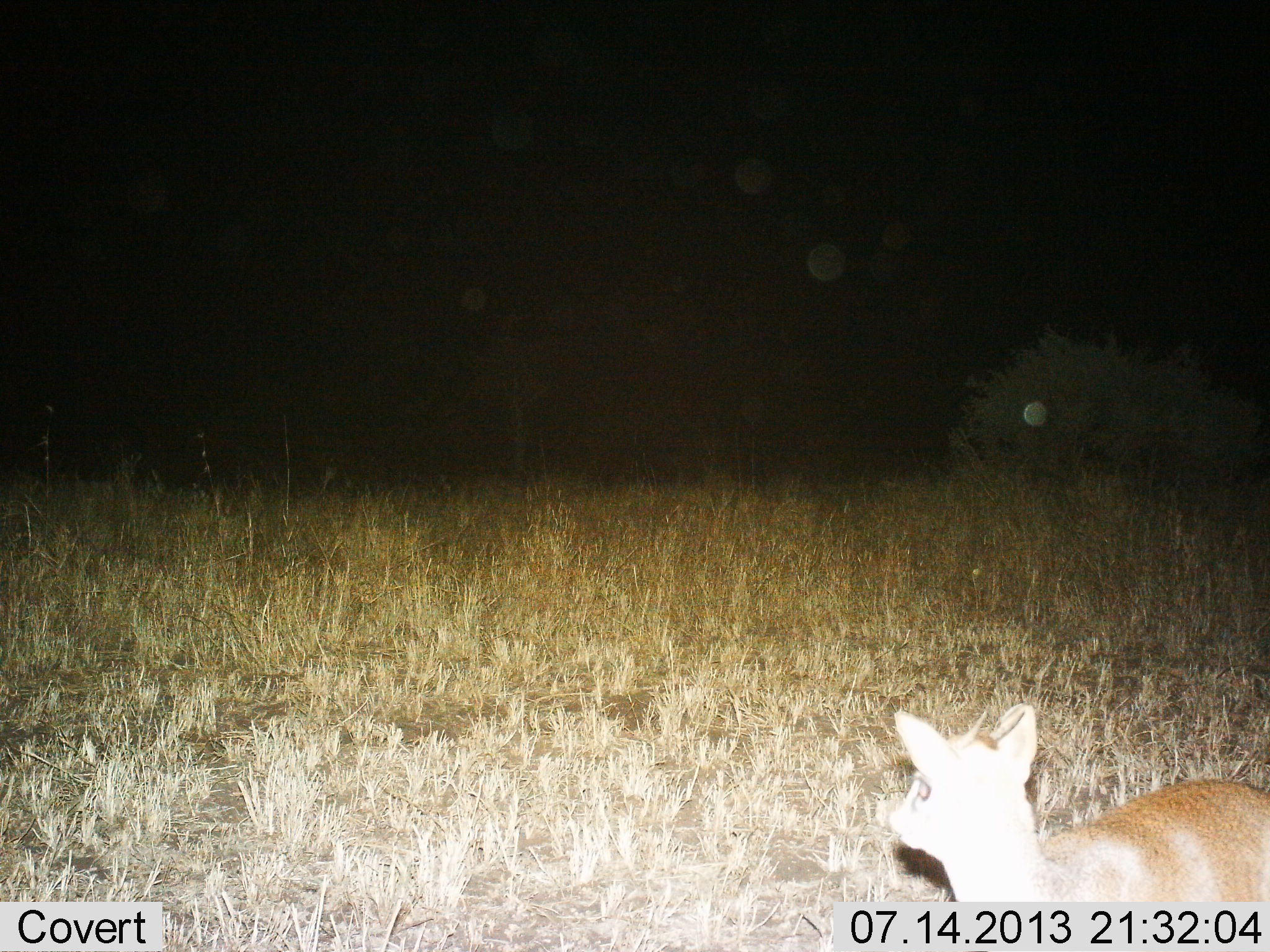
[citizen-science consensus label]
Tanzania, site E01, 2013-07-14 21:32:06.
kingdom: Animalia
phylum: Chordata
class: Mammalia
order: Artiodactyla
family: Bovidae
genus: Madoqua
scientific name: Madoqua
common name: dikdik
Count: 1.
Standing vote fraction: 90%.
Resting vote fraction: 0%.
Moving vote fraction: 10%.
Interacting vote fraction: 0%.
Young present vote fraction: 0%.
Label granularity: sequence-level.